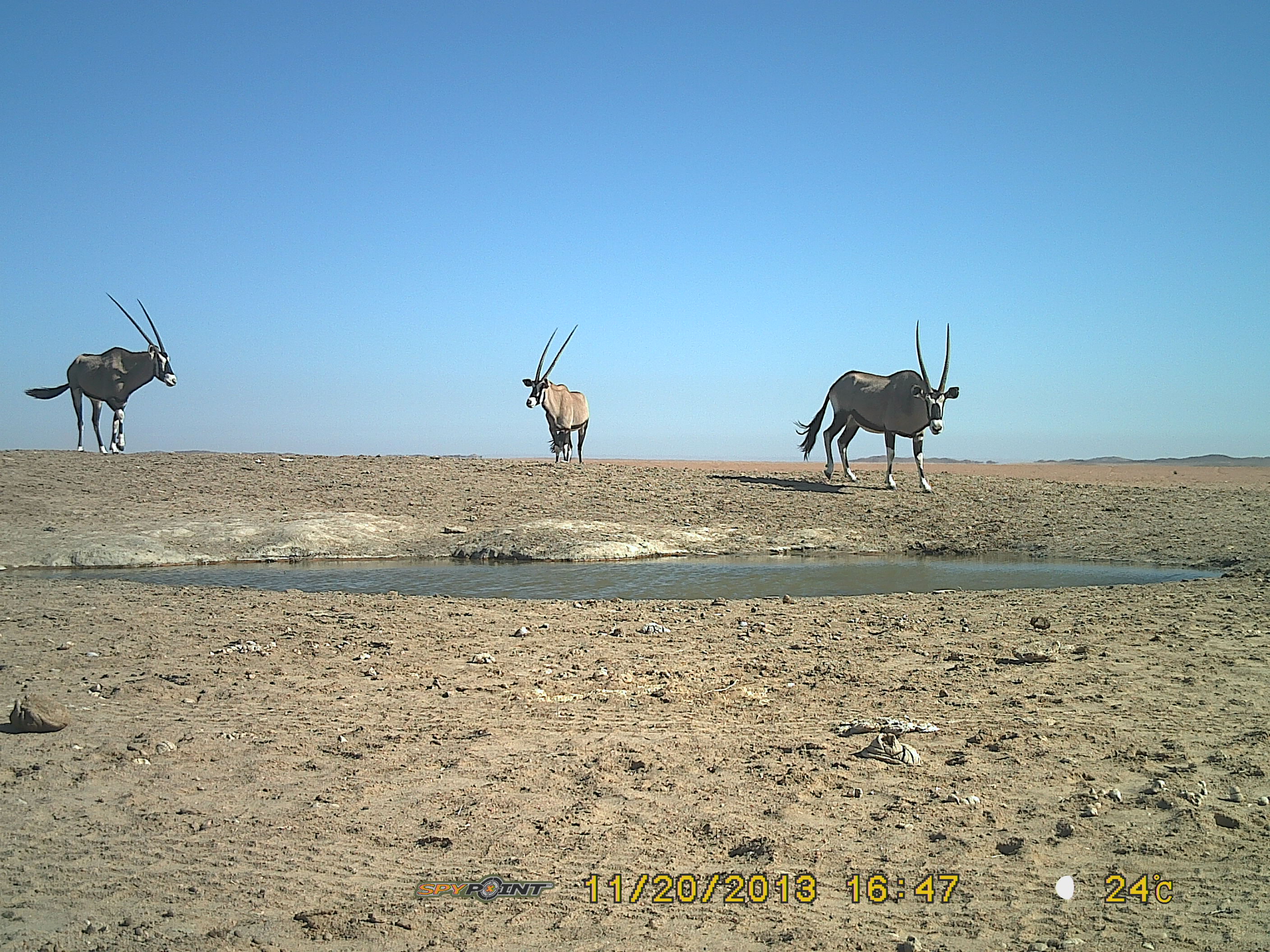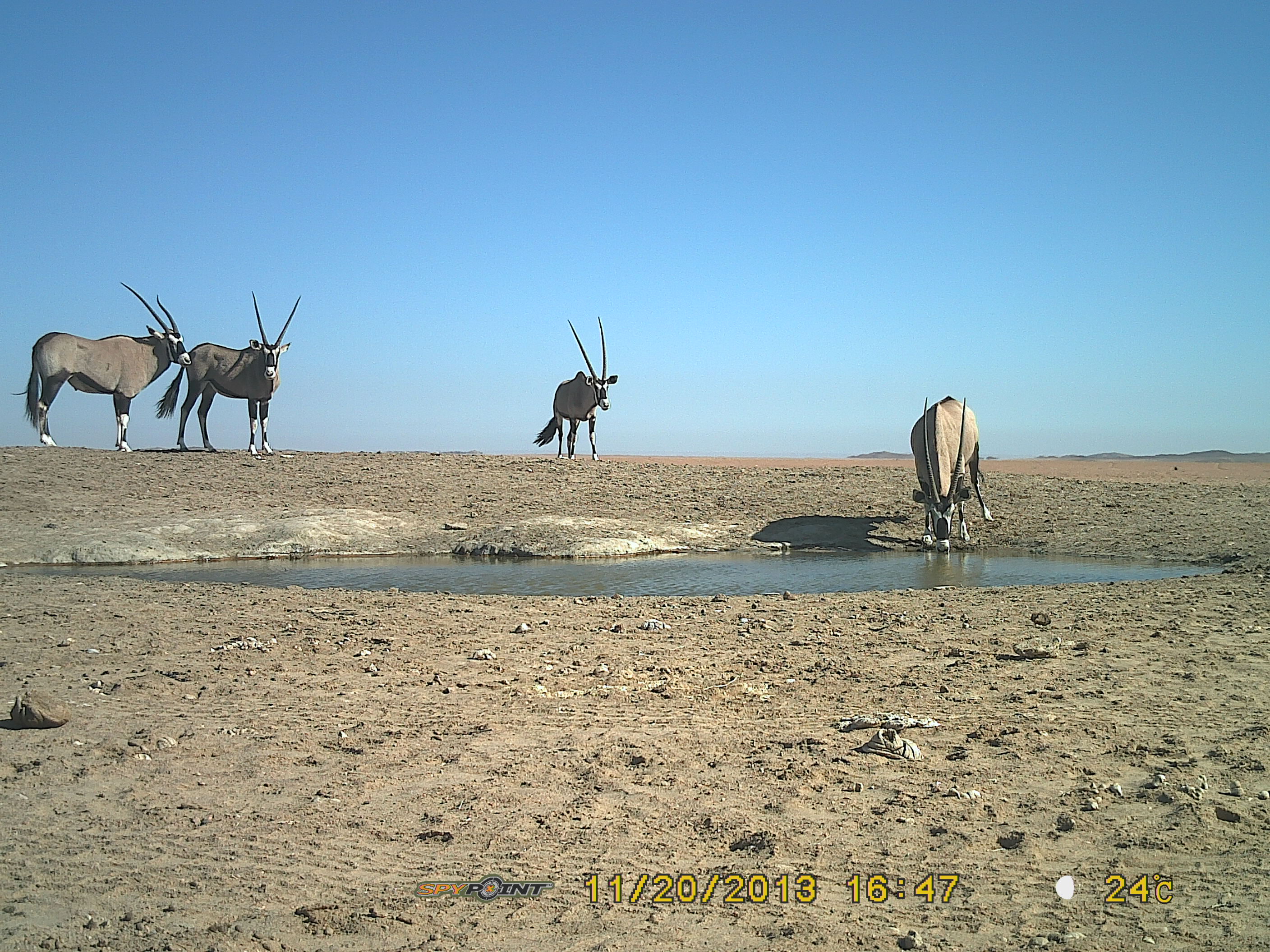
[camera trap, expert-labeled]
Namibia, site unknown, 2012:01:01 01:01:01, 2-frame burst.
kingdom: Animalia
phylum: Chordata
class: Mammalia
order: Artiodactyla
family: Bovidae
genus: Oryx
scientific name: Oryx gazella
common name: gemsbok